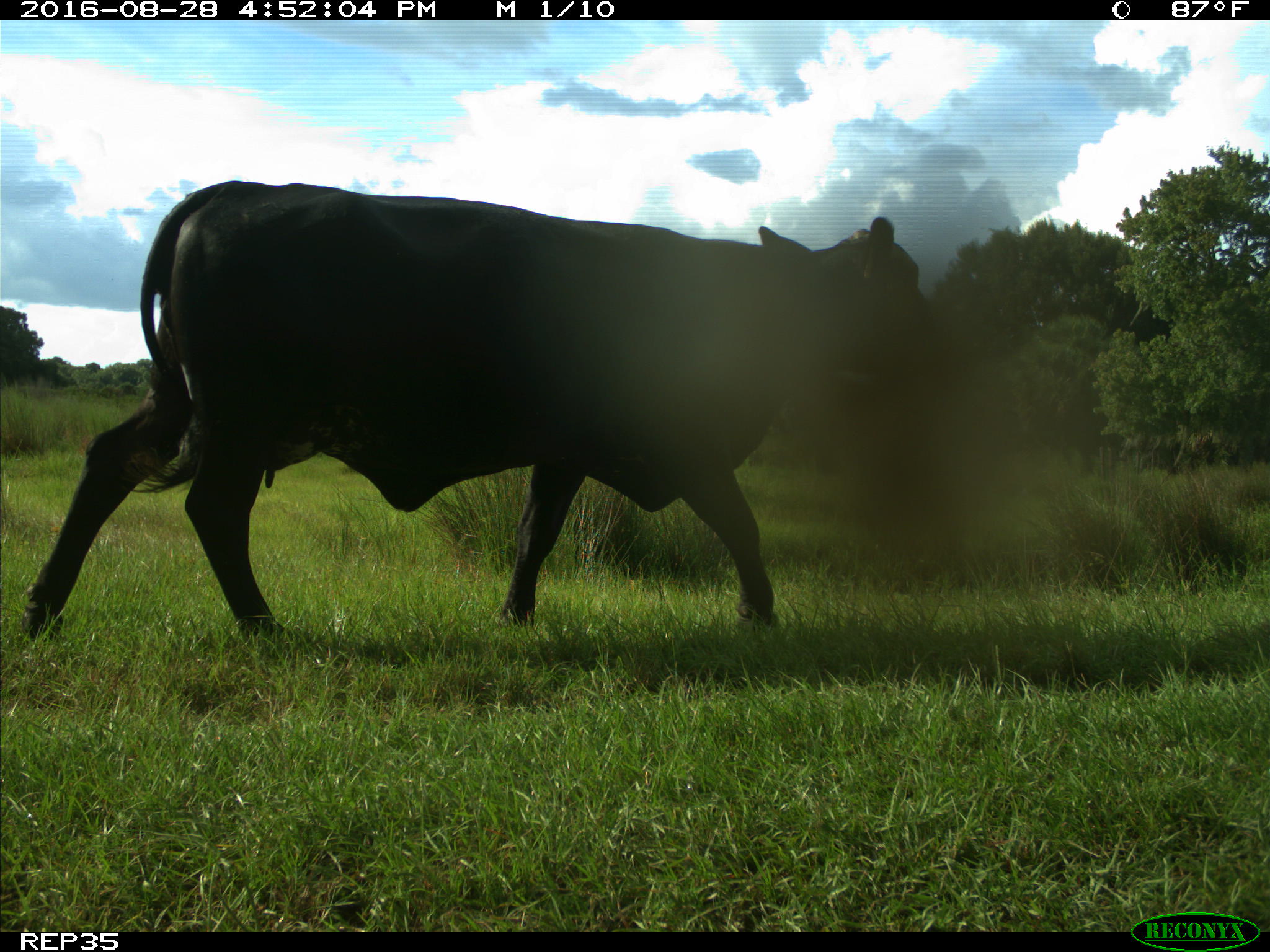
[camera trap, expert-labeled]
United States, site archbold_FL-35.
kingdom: Animalia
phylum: Chordata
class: Mammalia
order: Artiodactyla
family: Bovidae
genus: Bos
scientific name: Bos taurus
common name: domestic cow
Bos taurus (domestic cow).